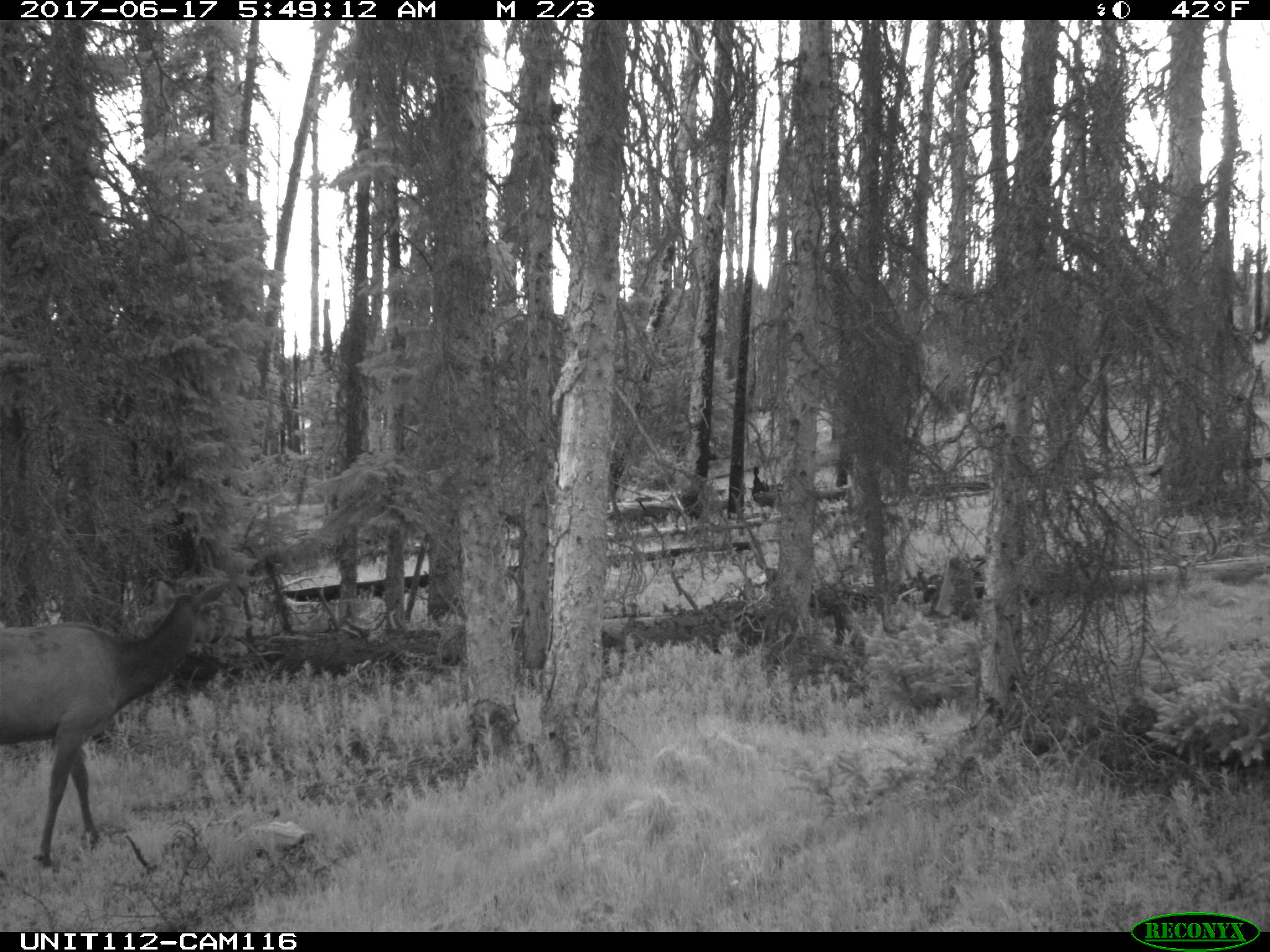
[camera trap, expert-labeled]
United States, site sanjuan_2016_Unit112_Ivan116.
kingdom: Animalia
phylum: Chordata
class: Mammalia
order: Artiodactyla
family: Cervidae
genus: Cervus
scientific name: Cervus elaphus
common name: red deer